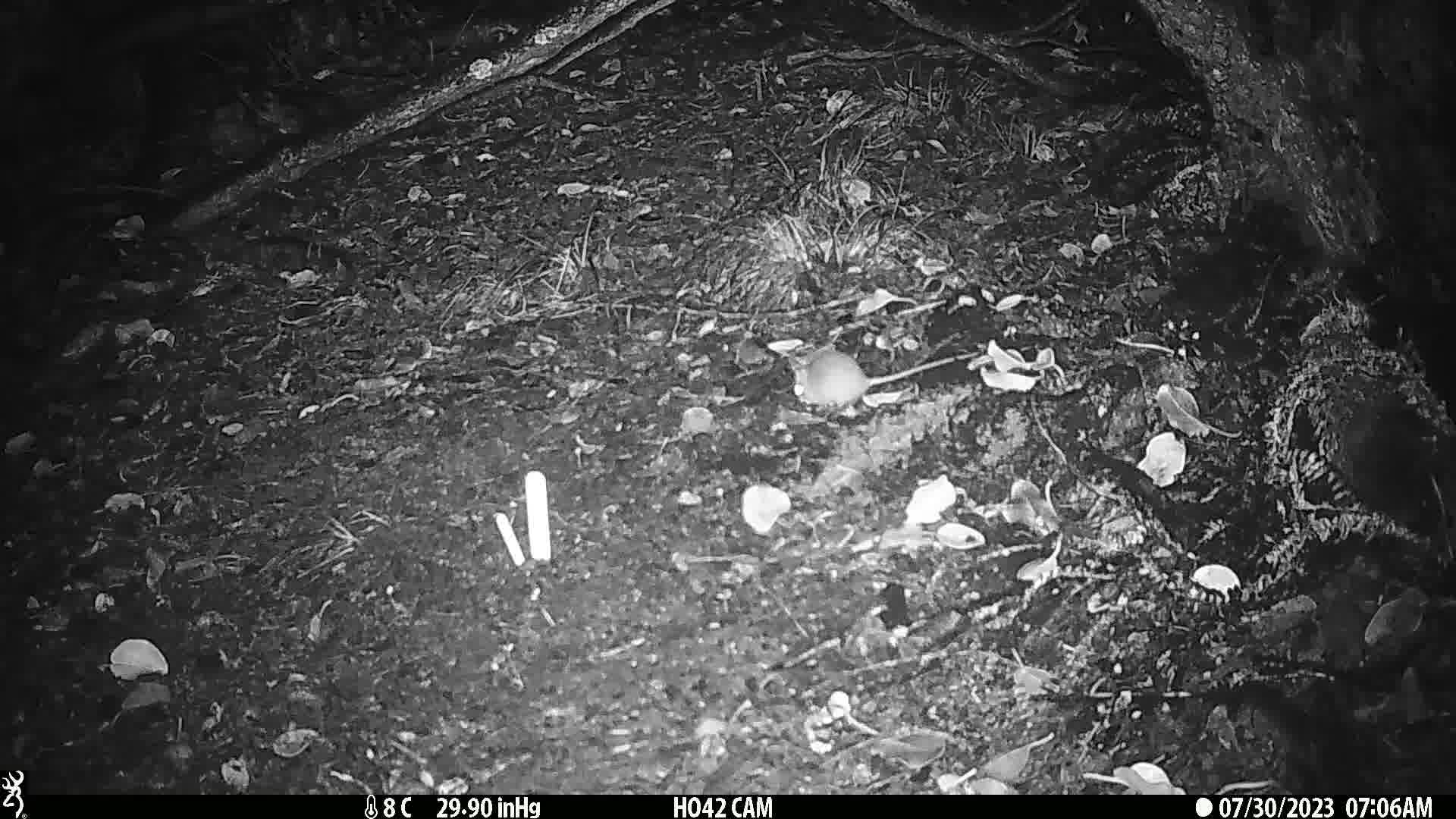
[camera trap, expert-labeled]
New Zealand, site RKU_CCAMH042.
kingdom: Animalia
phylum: Chordata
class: Mammalia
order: Rodentia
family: Muridae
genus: Rattus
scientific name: Rattus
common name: rat